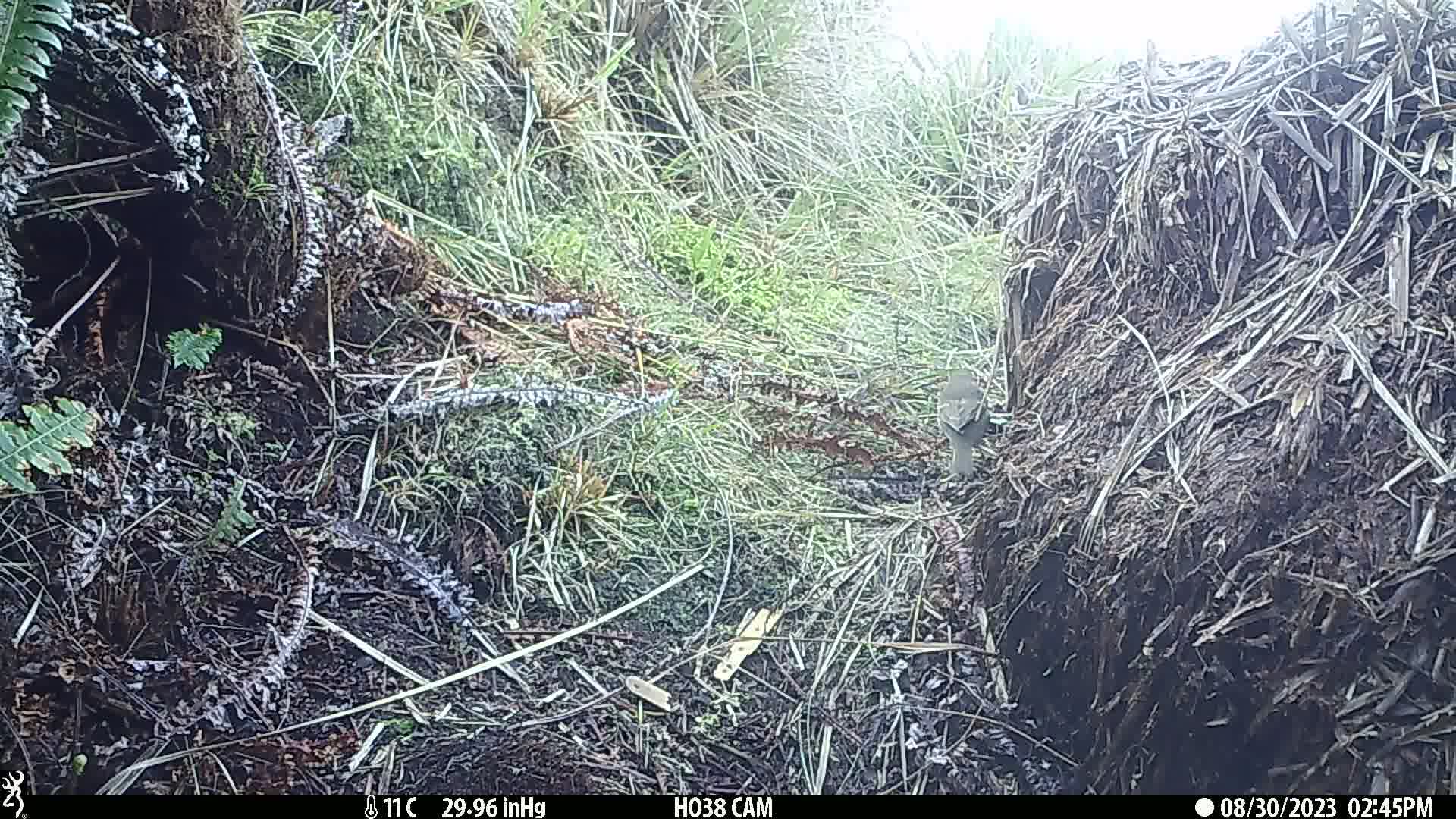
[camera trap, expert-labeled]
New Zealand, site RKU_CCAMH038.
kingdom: Animalia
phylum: Chordata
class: Aves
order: Passeriformes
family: Turdidae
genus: Turdus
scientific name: Turdus philomelos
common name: song thrush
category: thrush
Thrush (song thrush) (Turdus philomelos).